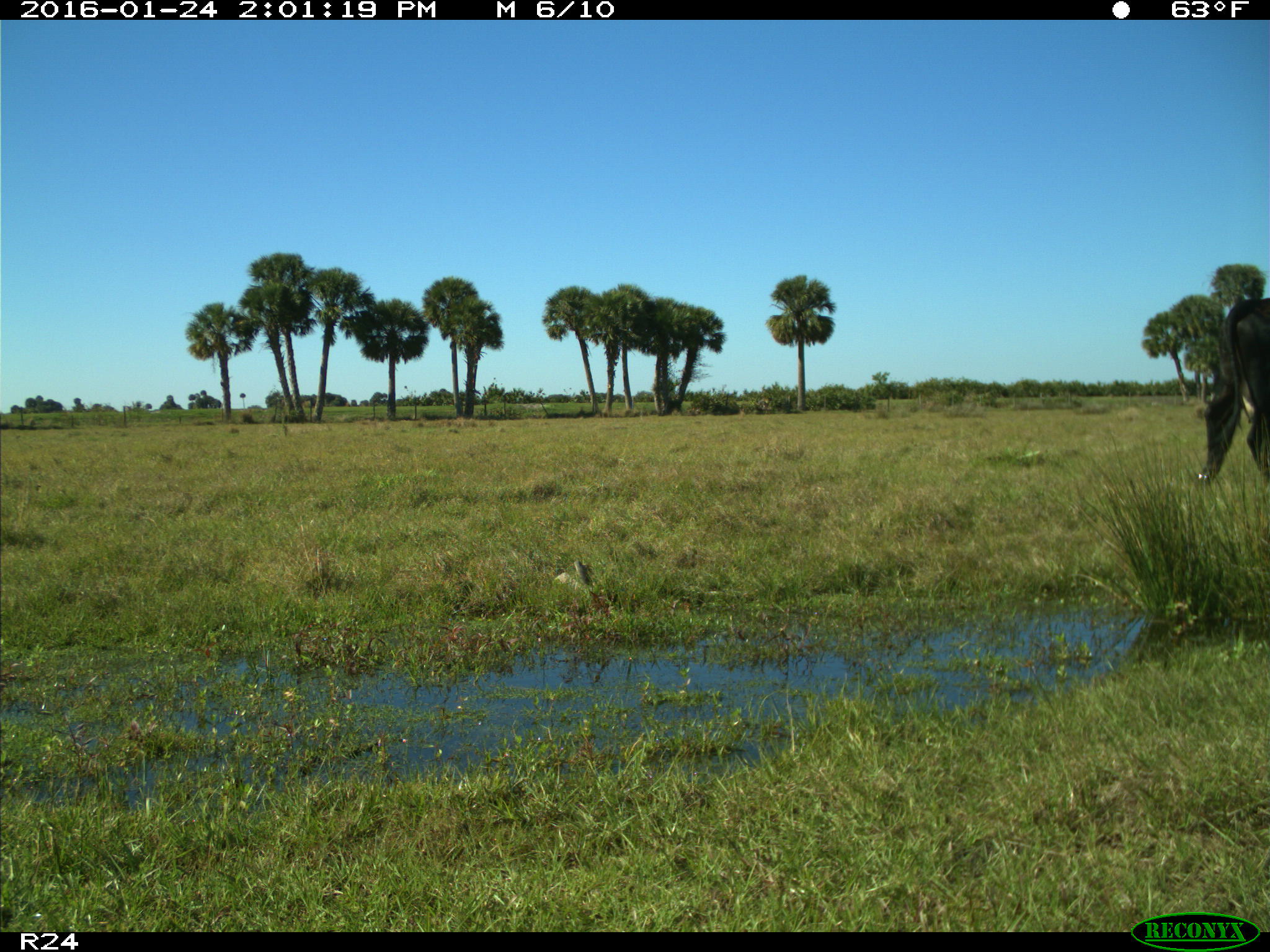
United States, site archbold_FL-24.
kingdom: Animalia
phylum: Chordata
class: Mammalia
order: Artiodactyla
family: Bovidae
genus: Bos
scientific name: Bos taurus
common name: domestic cow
Bos taurus (domestic cow).